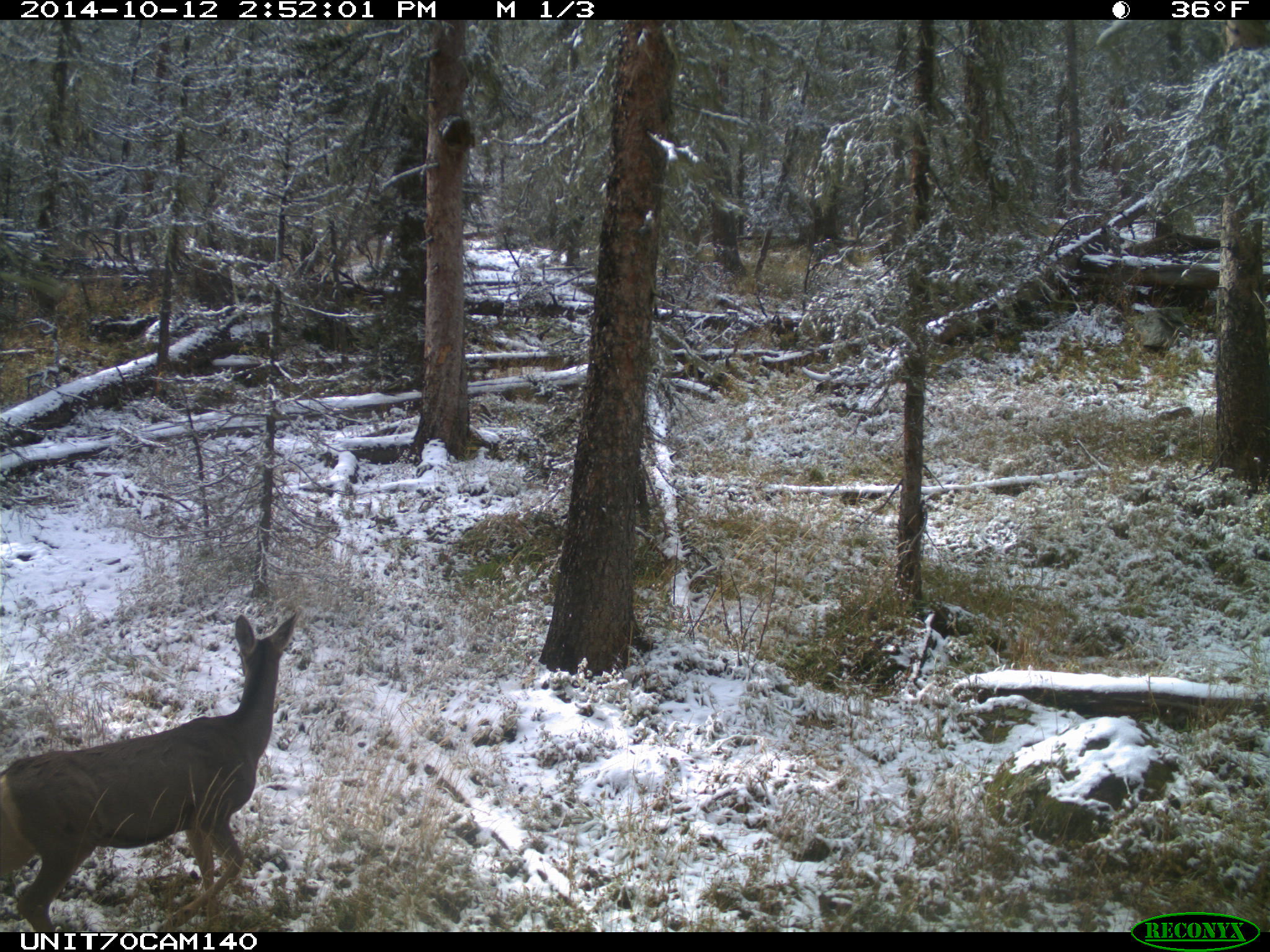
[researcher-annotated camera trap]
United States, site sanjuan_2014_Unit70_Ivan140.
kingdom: Animalia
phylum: Chordata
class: Mammalia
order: Artiodactyla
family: Cervidae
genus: Odocoileus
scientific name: Odocoileus hemionus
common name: mule deer